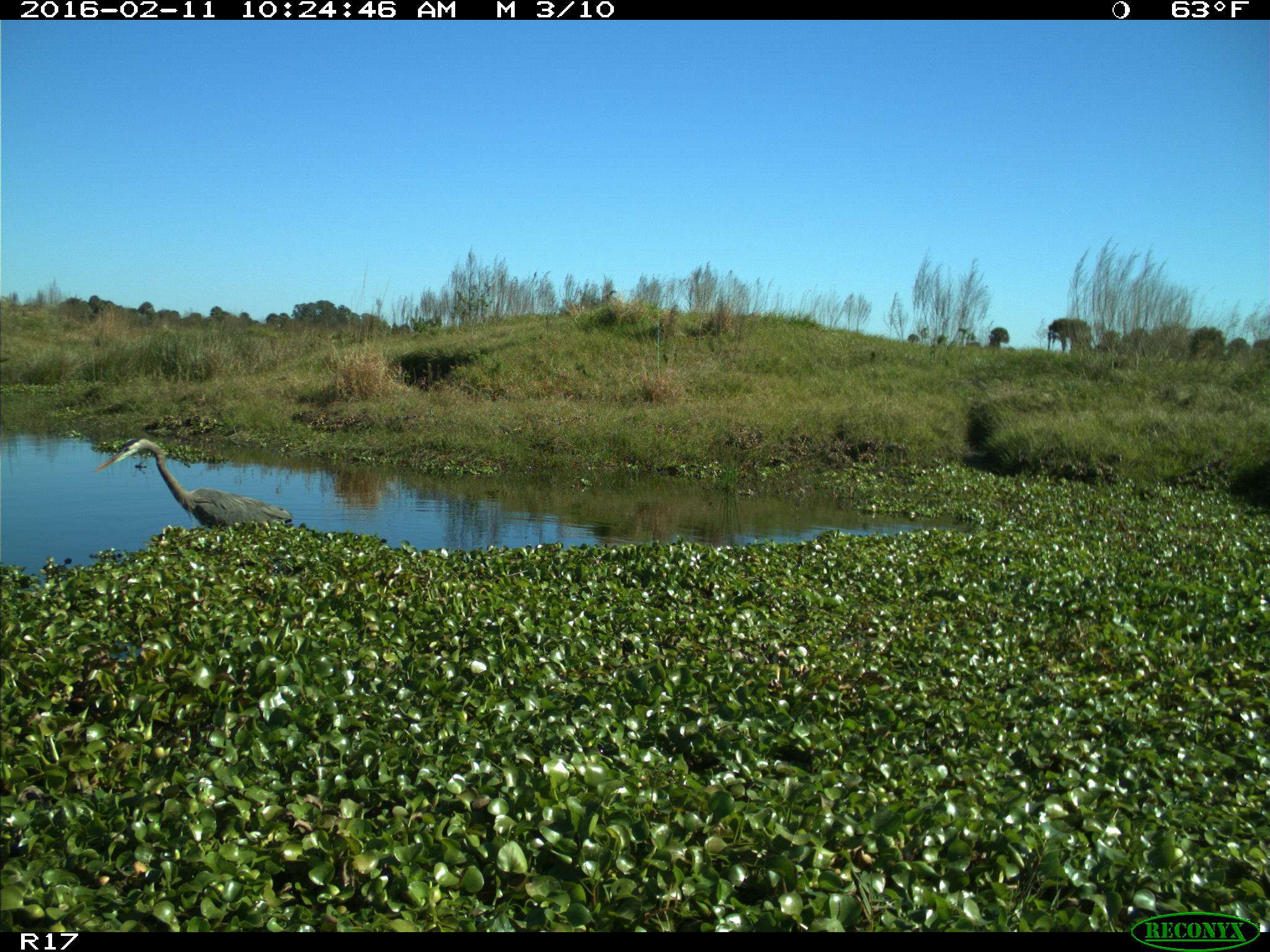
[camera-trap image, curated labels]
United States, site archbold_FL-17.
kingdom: Animalia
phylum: Chordata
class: Aves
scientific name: Aves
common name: birds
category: unidentified bird